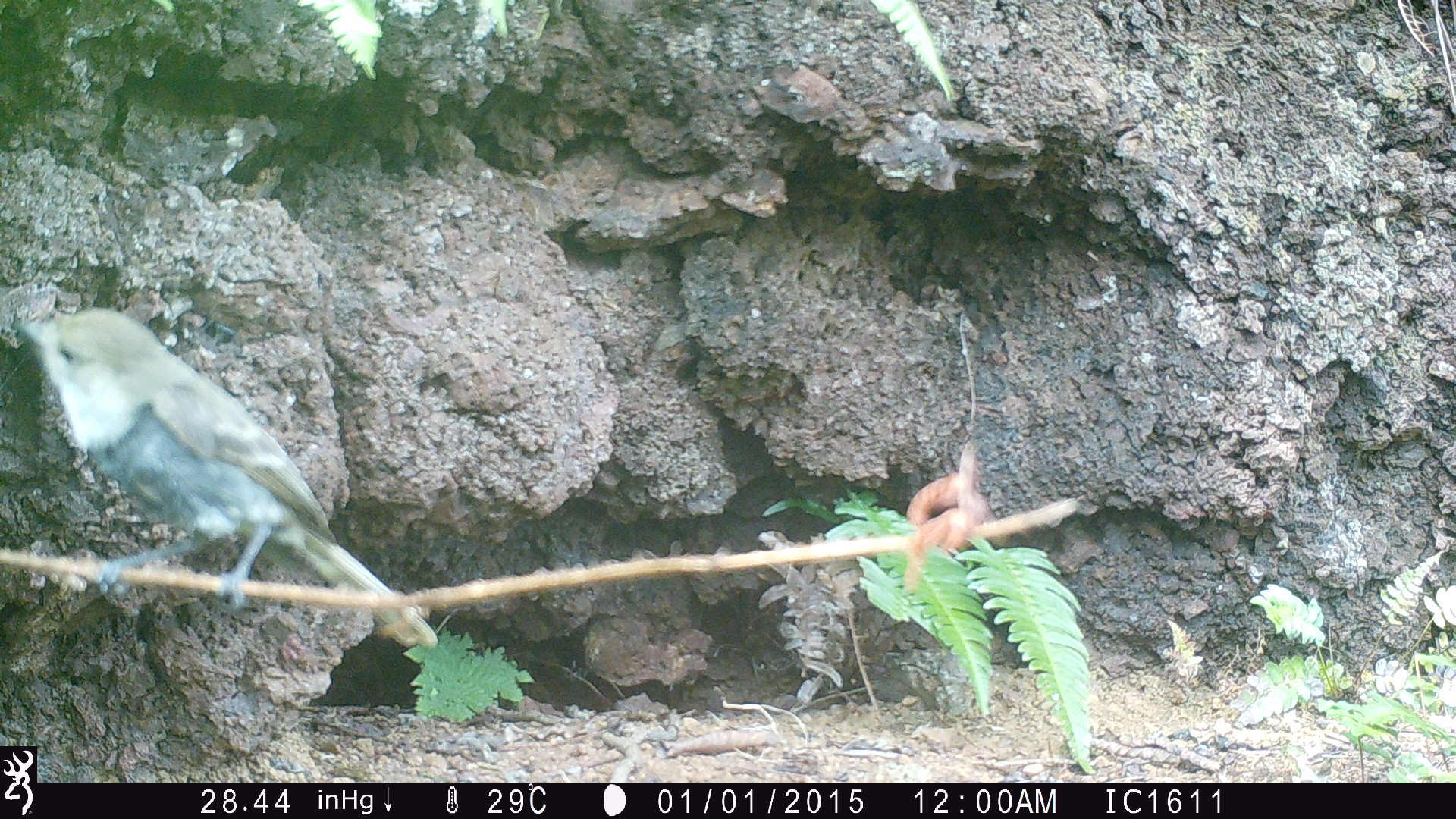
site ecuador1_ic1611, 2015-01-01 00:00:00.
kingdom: Animalia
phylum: Chordata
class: Aves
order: Passeriformes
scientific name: Passeriformes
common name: songbirds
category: passerine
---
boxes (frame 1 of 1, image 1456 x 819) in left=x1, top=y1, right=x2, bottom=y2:
passerine: left=6, top=302, right=440, bottom=662